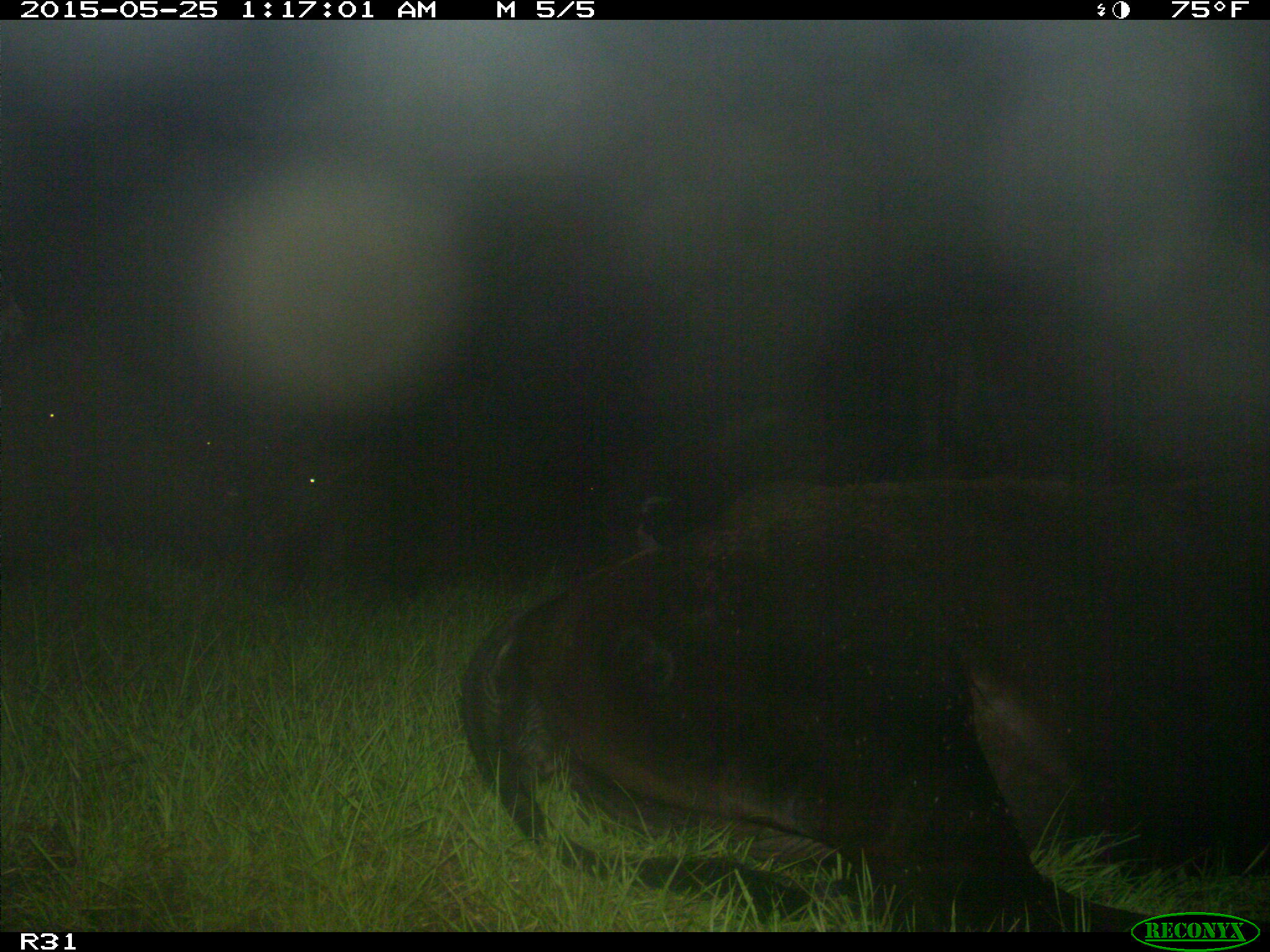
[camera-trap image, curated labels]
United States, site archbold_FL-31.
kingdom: Animalia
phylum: Chordata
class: Mammalia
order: Artiodactyla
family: Bovidae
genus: Bos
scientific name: Bos taurus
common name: domestic cow